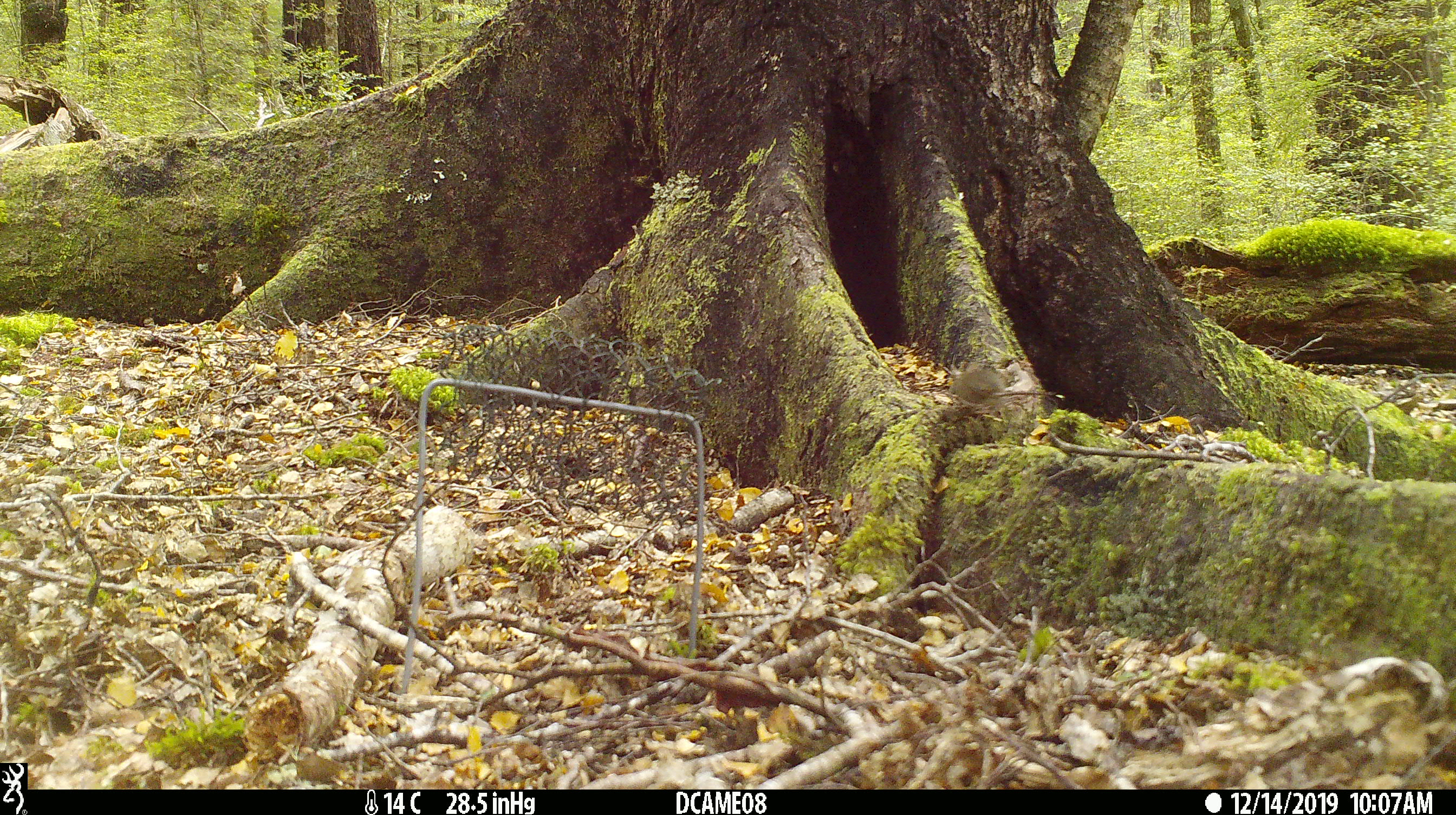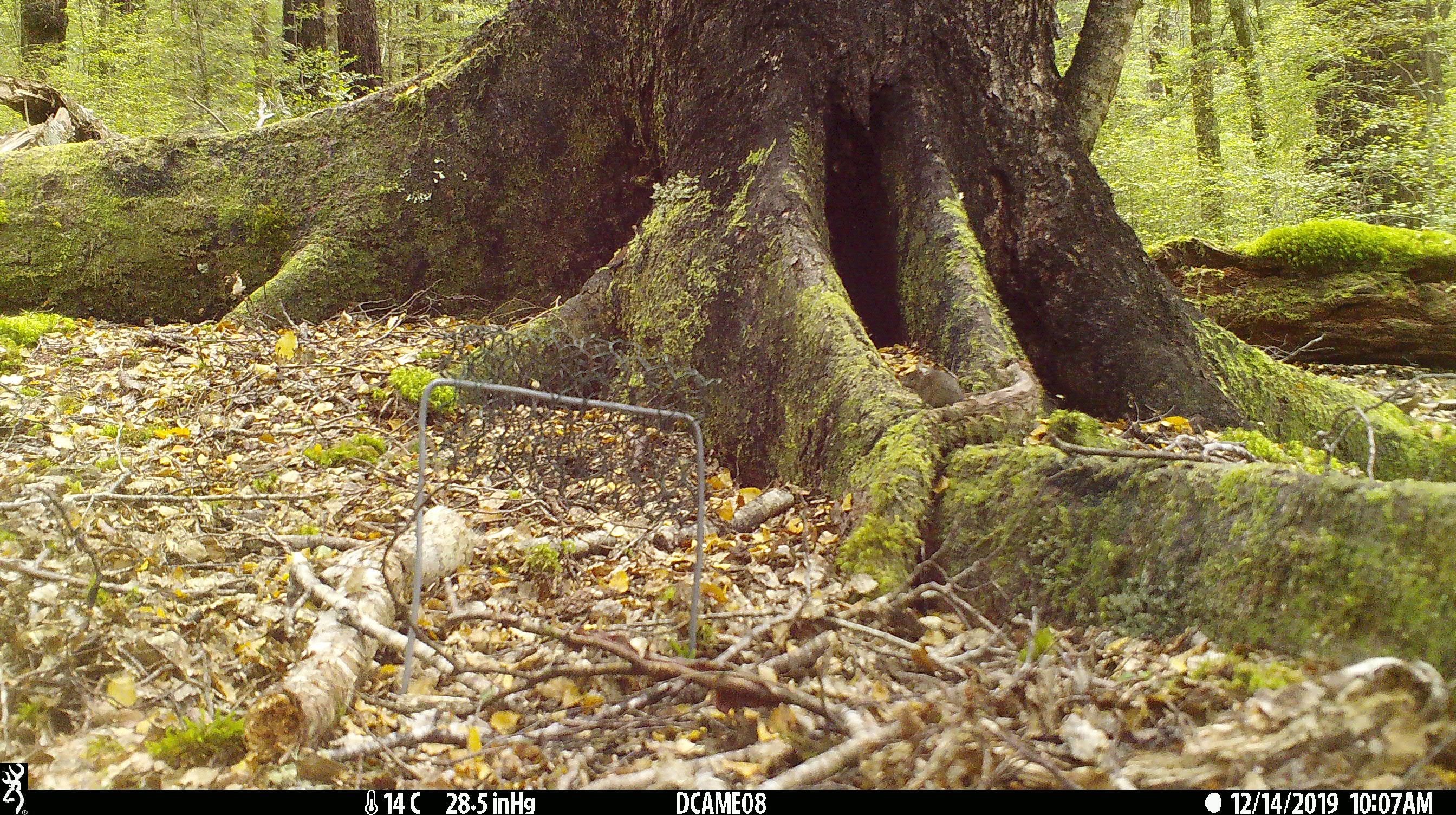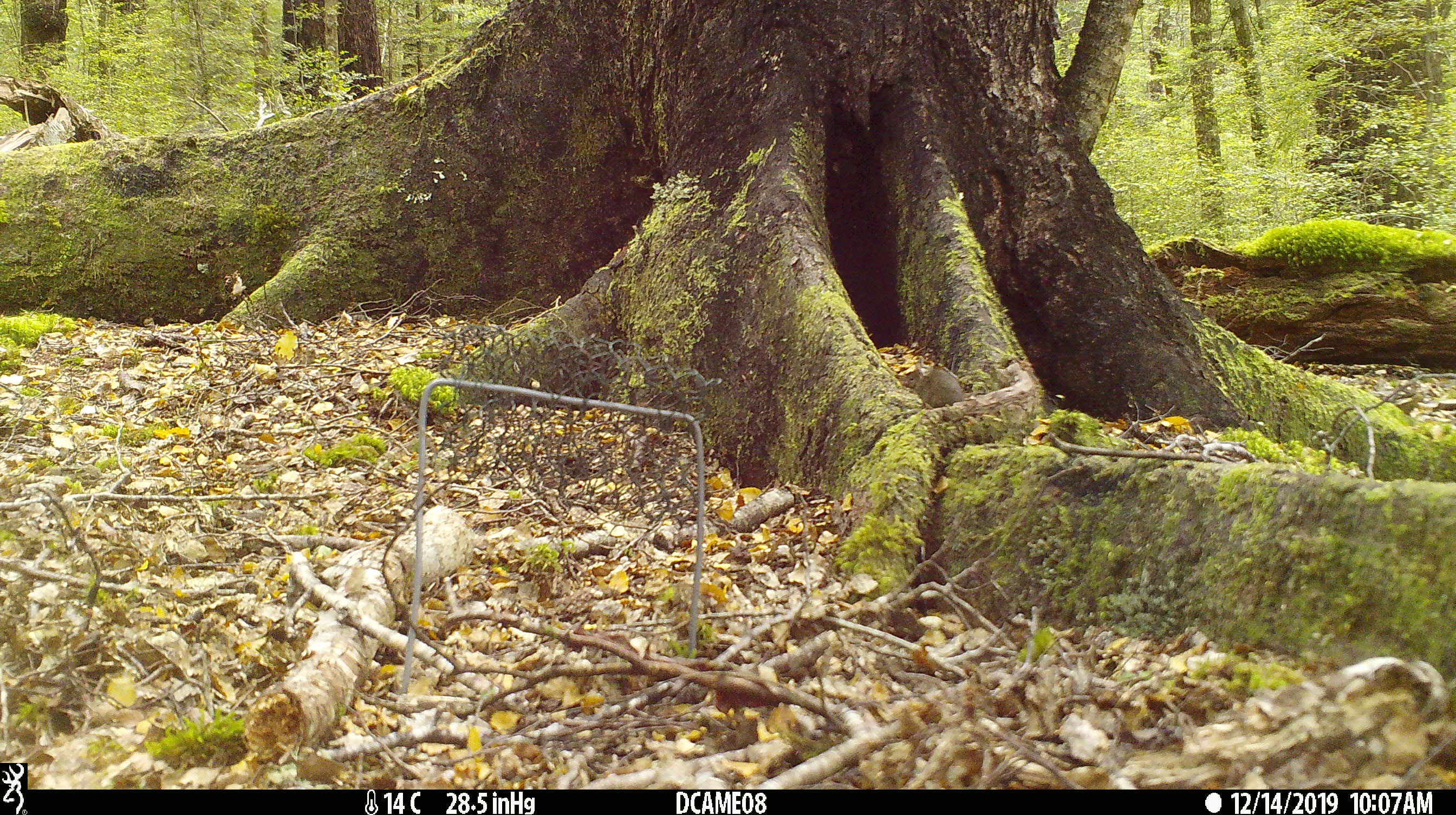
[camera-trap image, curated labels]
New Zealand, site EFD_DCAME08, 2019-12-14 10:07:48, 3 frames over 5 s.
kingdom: Animalia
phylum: Chordata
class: Mammalia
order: Rodentia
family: Muridae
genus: Mus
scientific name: Mus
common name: mouse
Mouse (Mus).